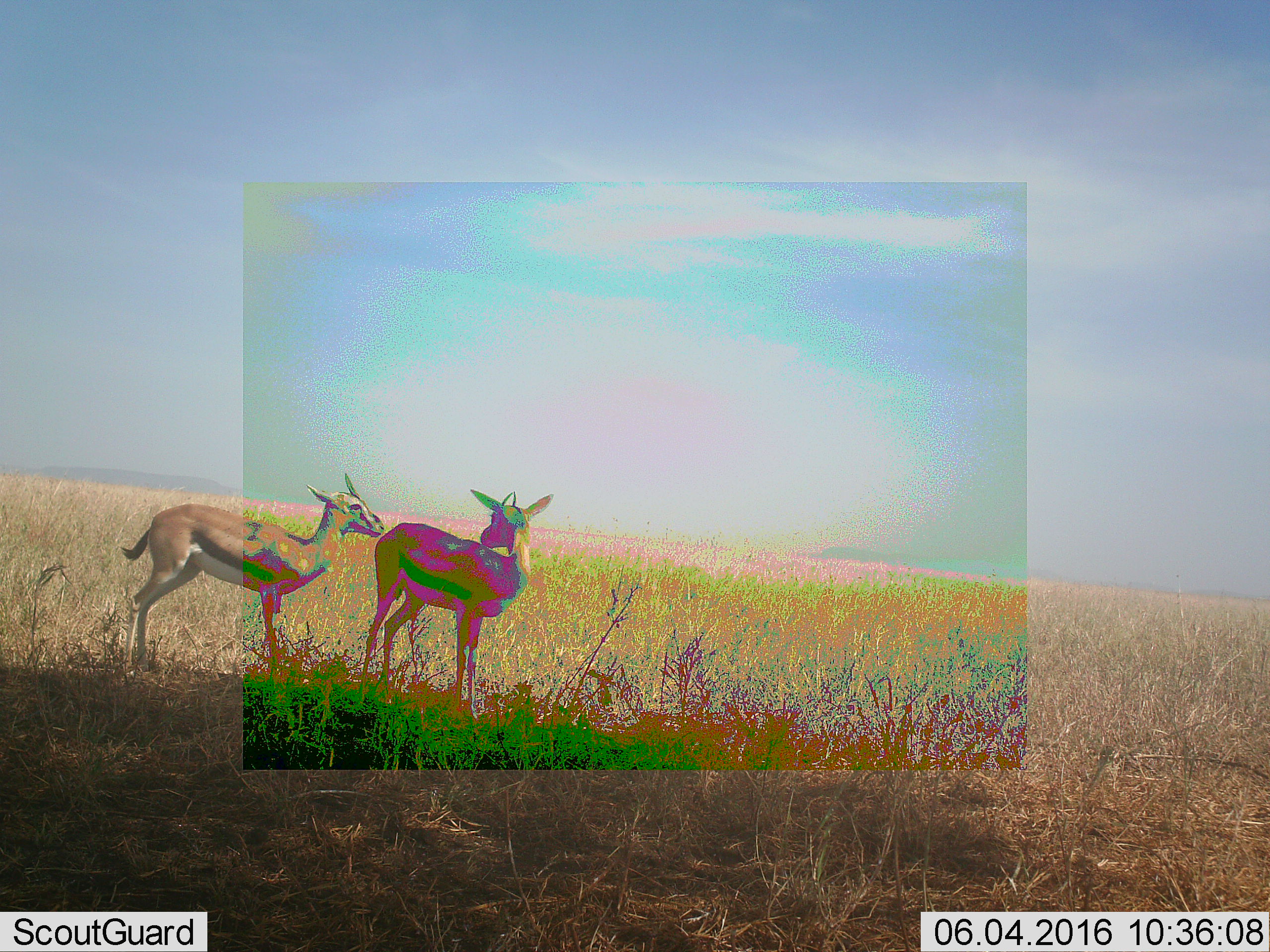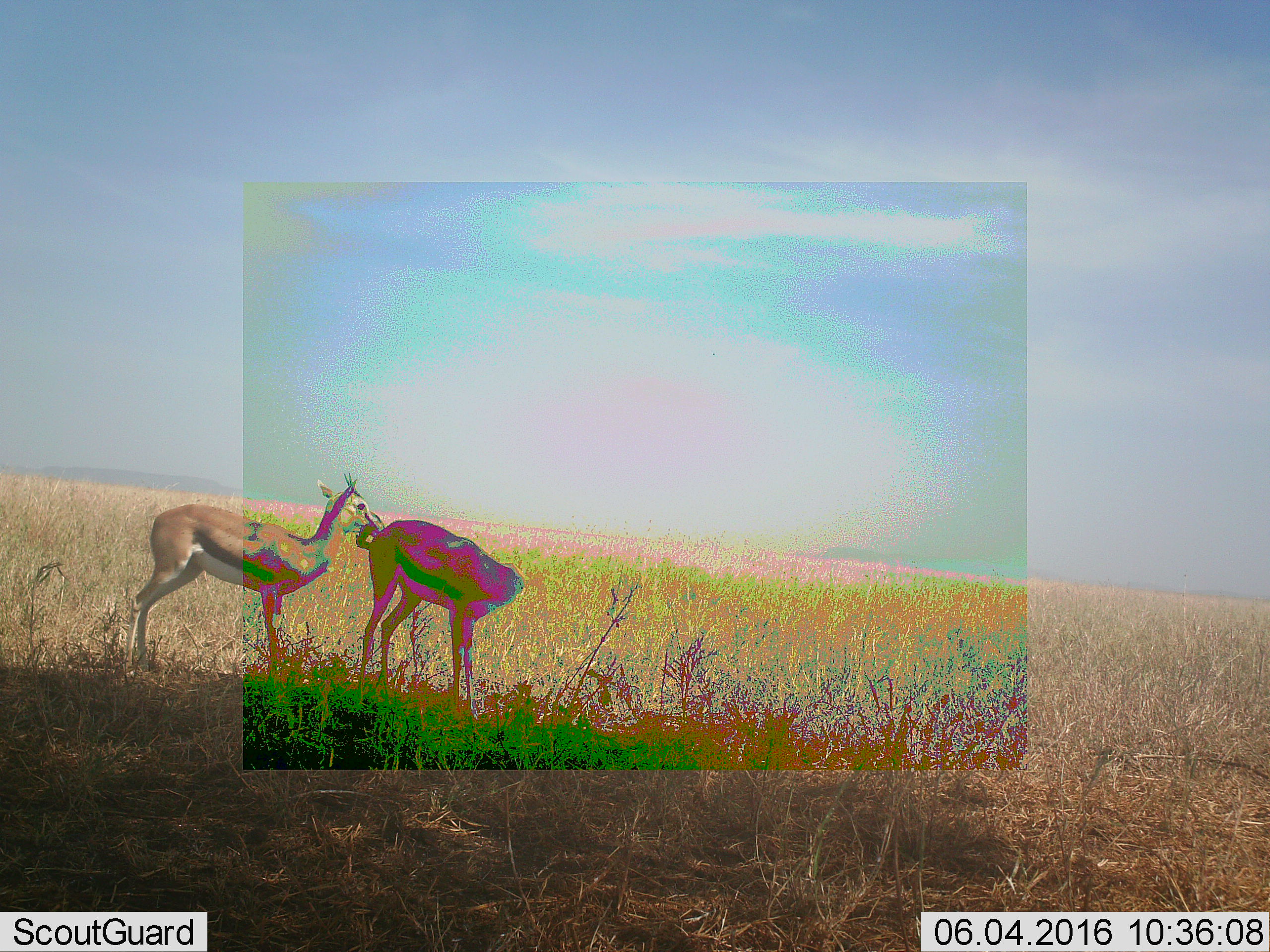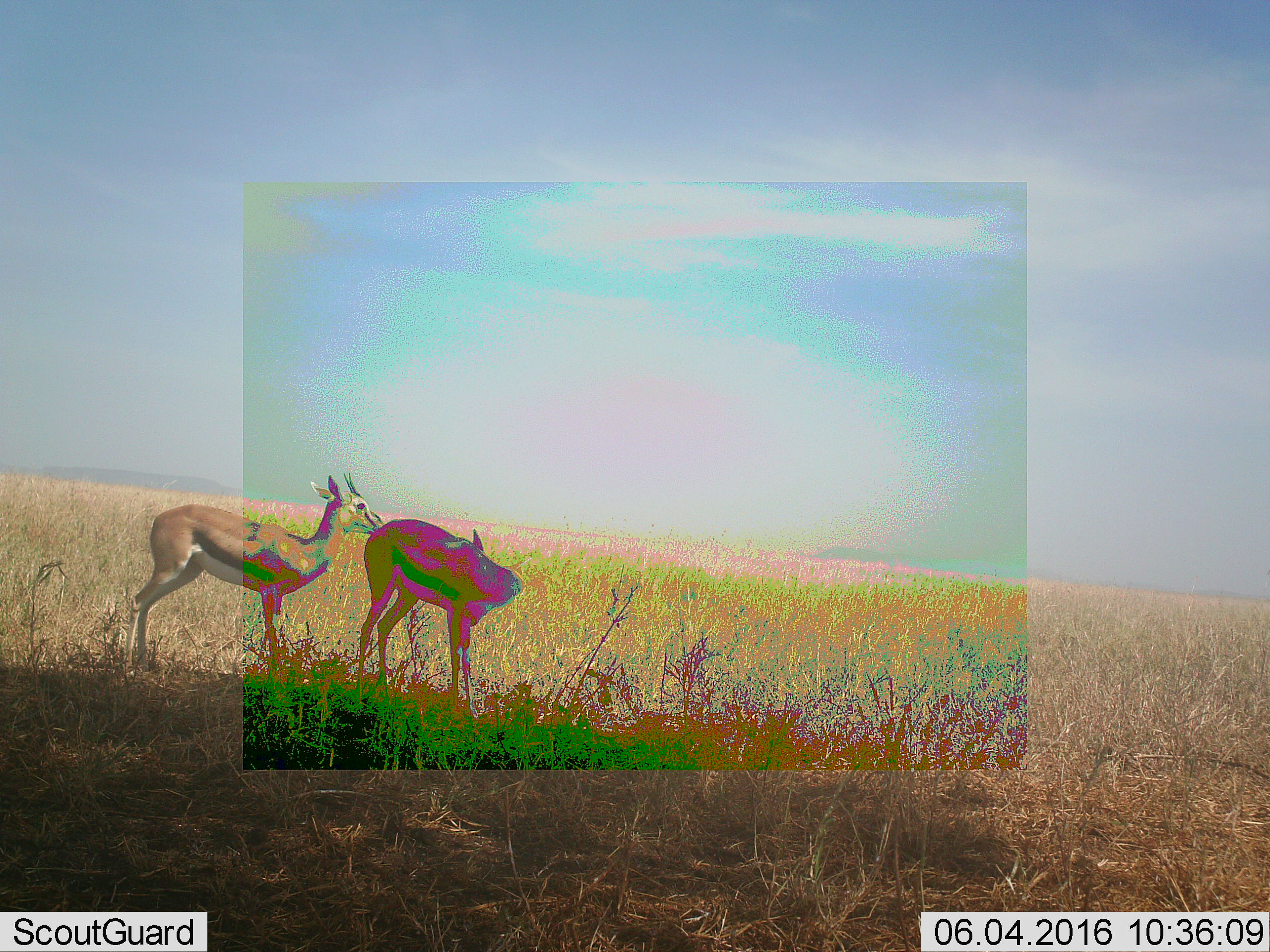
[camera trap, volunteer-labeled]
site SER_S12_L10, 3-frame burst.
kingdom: Animalia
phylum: Chordata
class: Mammalia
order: Artiodactyla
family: Bovidae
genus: Eudorcas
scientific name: Eudorcas thomsonii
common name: thomson's gazelle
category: gazellethomsons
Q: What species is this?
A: Gazellethomsons (thomson's gazelle) (Eudorcas thomsonii).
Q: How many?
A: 2.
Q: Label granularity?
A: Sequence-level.